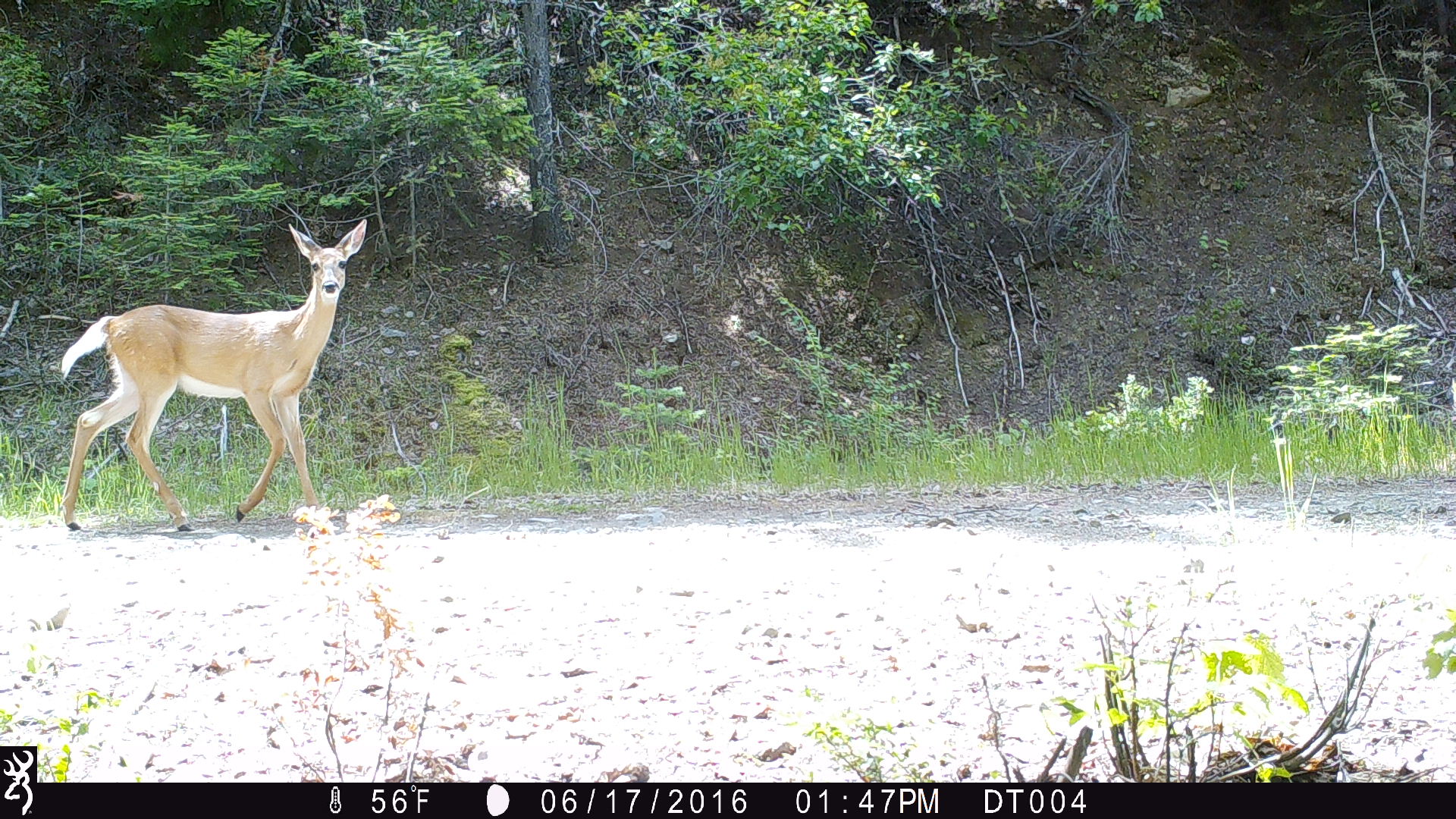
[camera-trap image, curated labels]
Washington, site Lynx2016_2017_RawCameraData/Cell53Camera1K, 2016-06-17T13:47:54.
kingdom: Animalia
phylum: Chordata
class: Mammalia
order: Artiodactyla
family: Cervidae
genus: Odocoileus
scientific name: Odocoileus virginianus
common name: white-tailed deer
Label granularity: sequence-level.